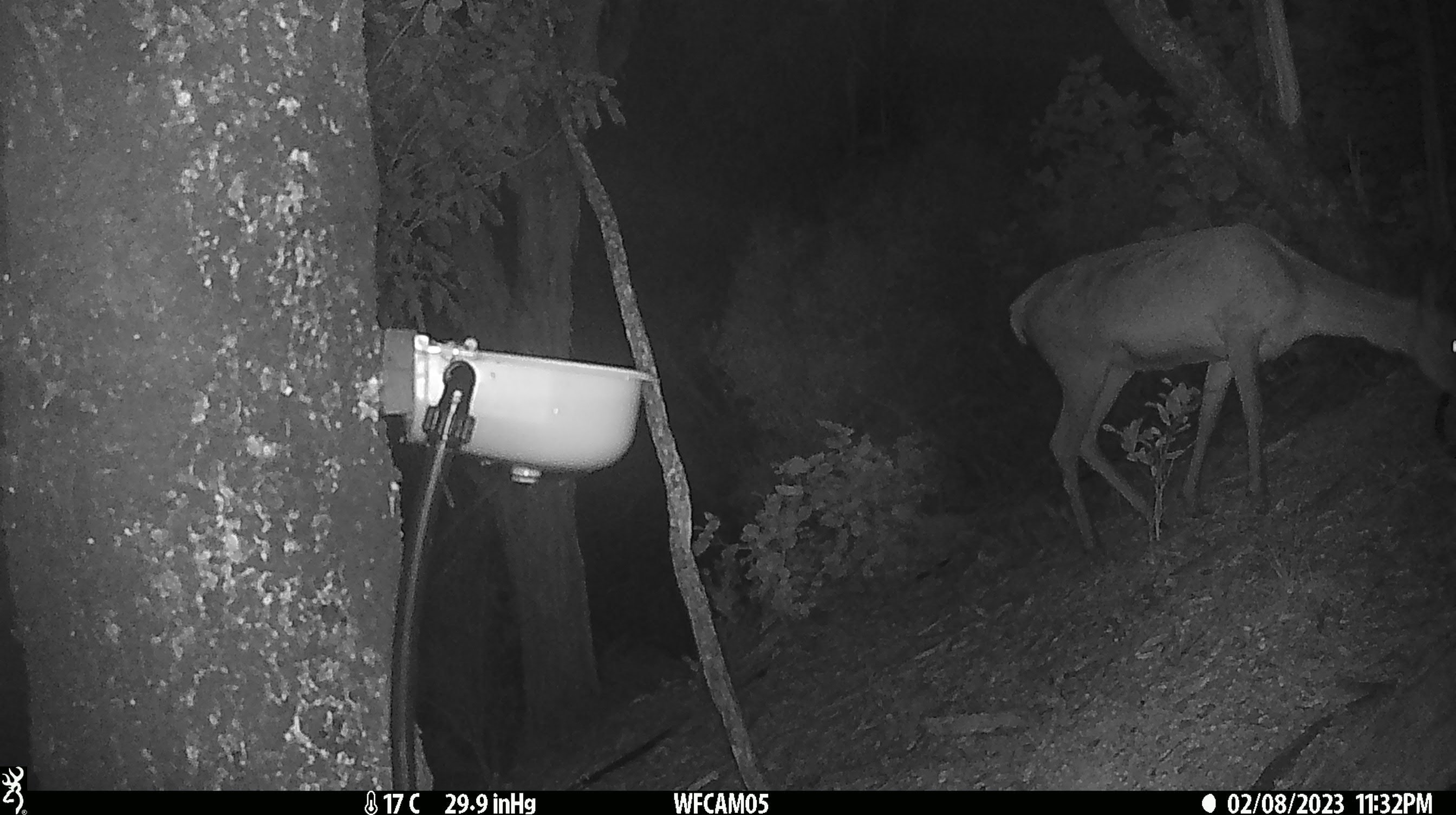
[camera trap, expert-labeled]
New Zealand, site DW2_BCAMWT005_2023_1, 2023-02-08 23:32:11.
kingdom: Animalia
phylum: Chordata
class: Mammalia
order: Artiodactyla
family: Cervidae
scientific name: Cervidae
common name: deer